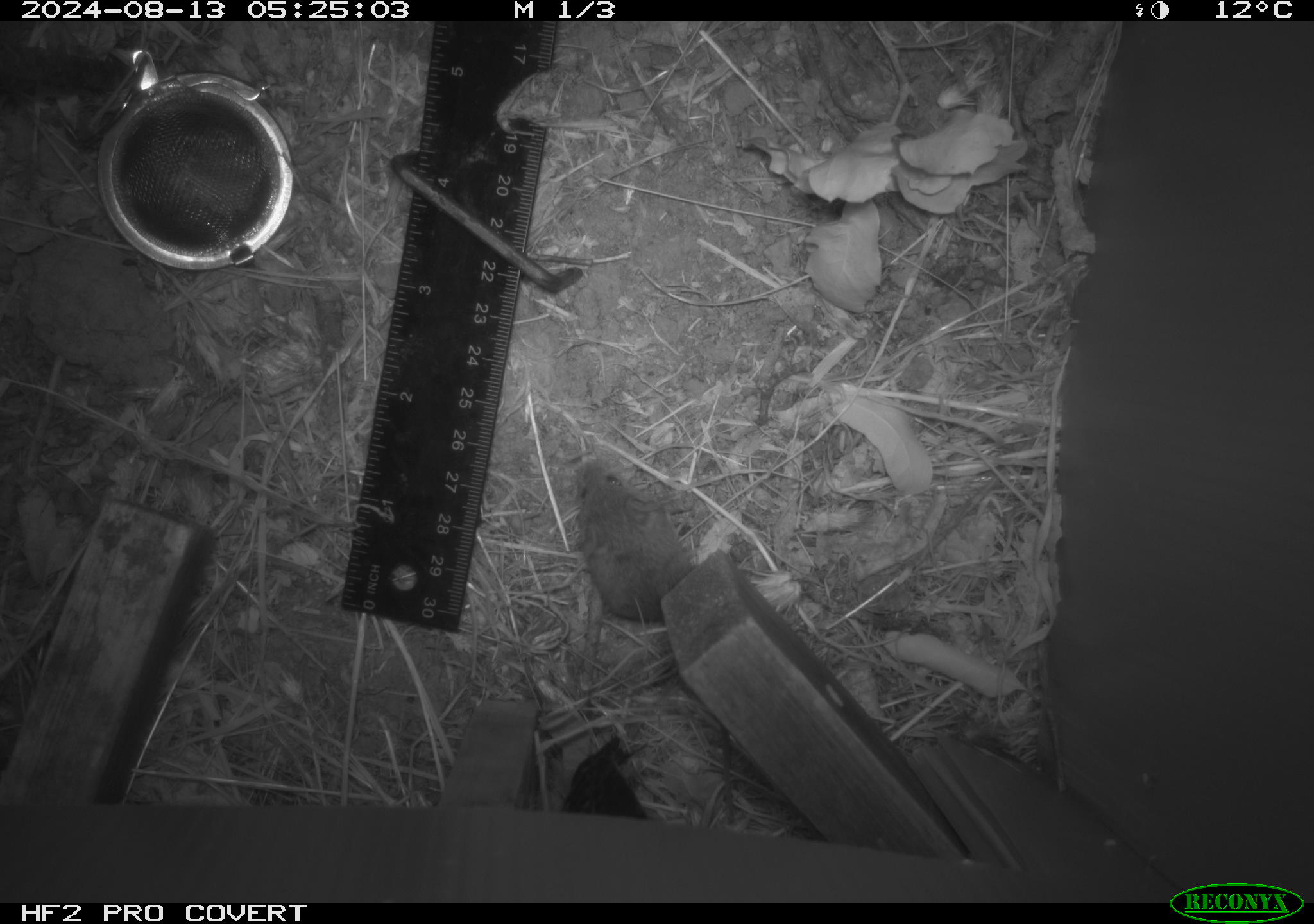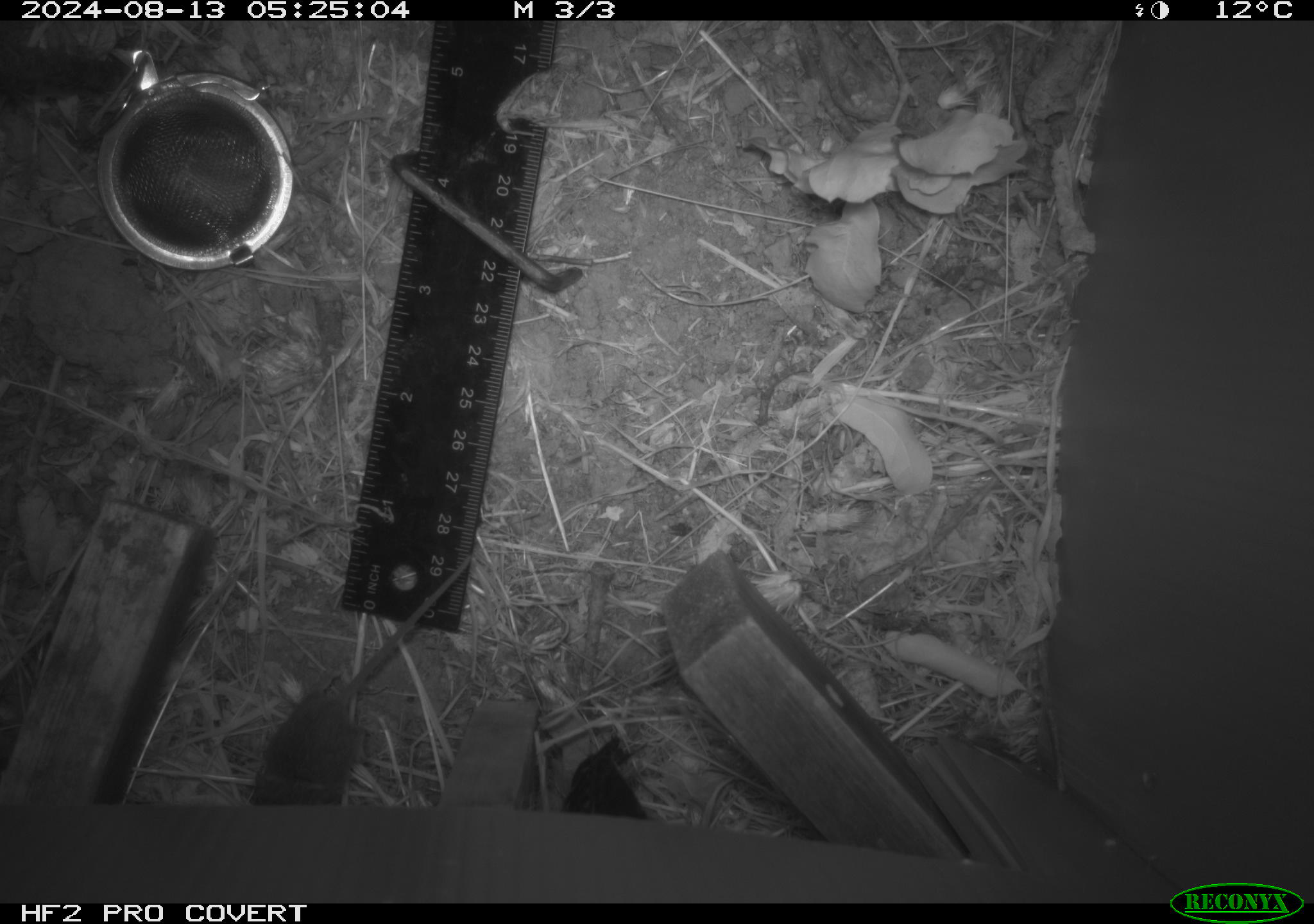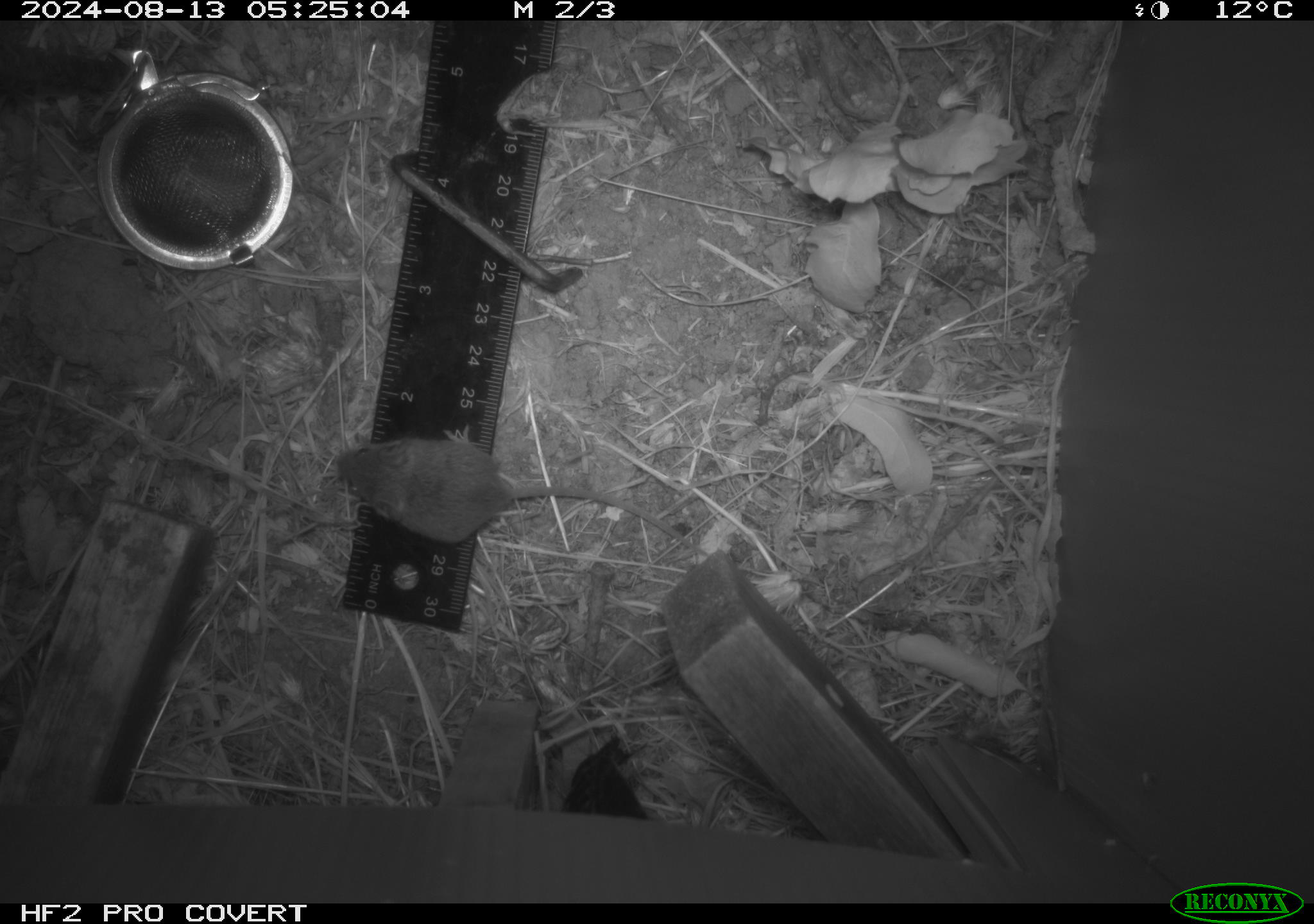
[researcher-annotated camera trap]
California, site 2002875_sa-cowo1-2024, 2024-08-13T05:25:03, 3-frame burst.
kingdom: Animalia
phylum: Chordata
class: Mammalia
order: Rodentia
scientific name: Rodentia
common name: mouse species